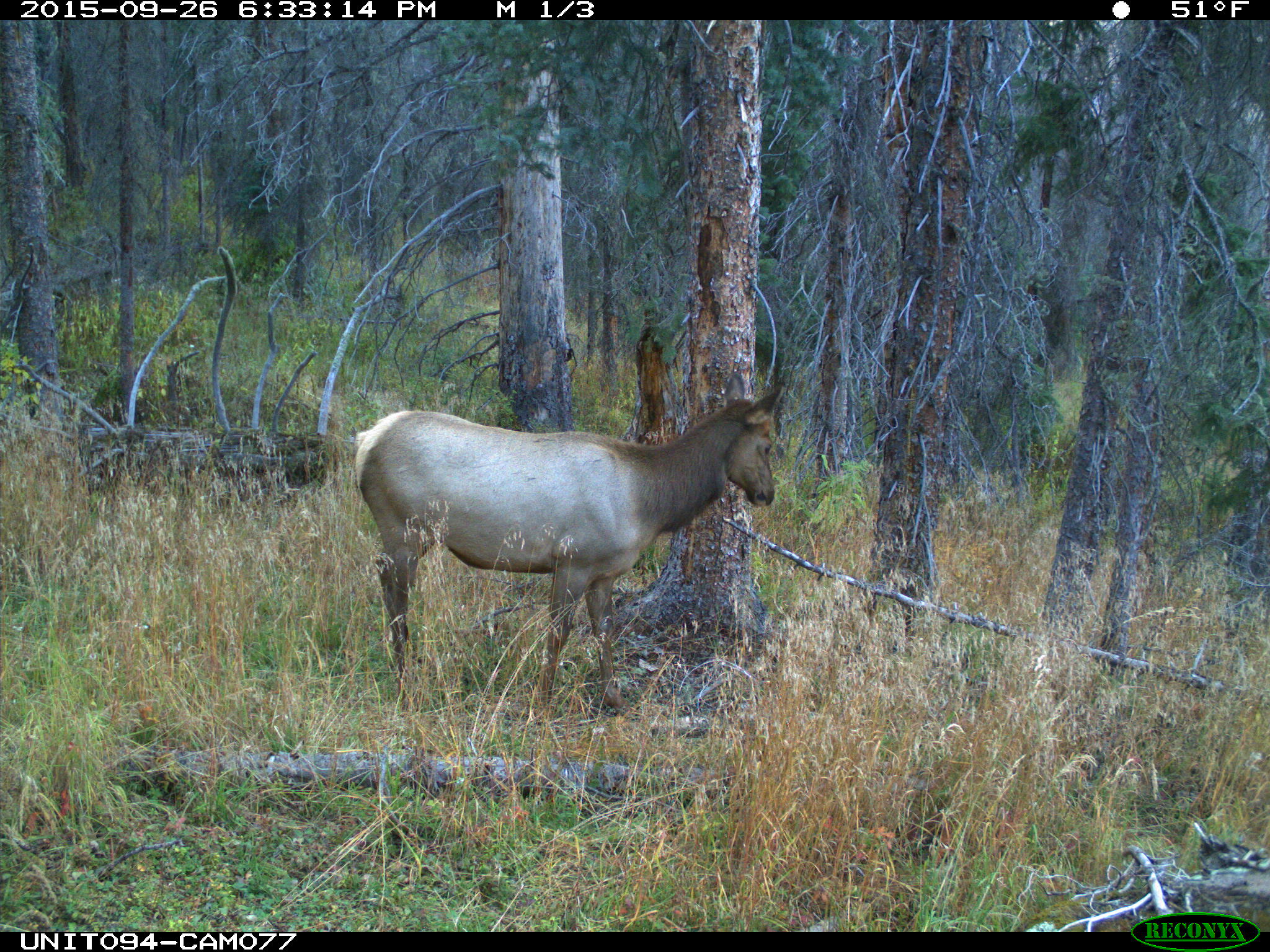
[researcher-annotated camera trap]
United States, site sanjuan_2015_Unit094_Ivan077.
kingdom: Animalia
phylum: Chordata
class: Mammalia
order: Artiodactyla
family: Cervidae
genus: Cervus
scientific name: Cervus elaphus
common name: red deer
Cervus elaphus (red deer).